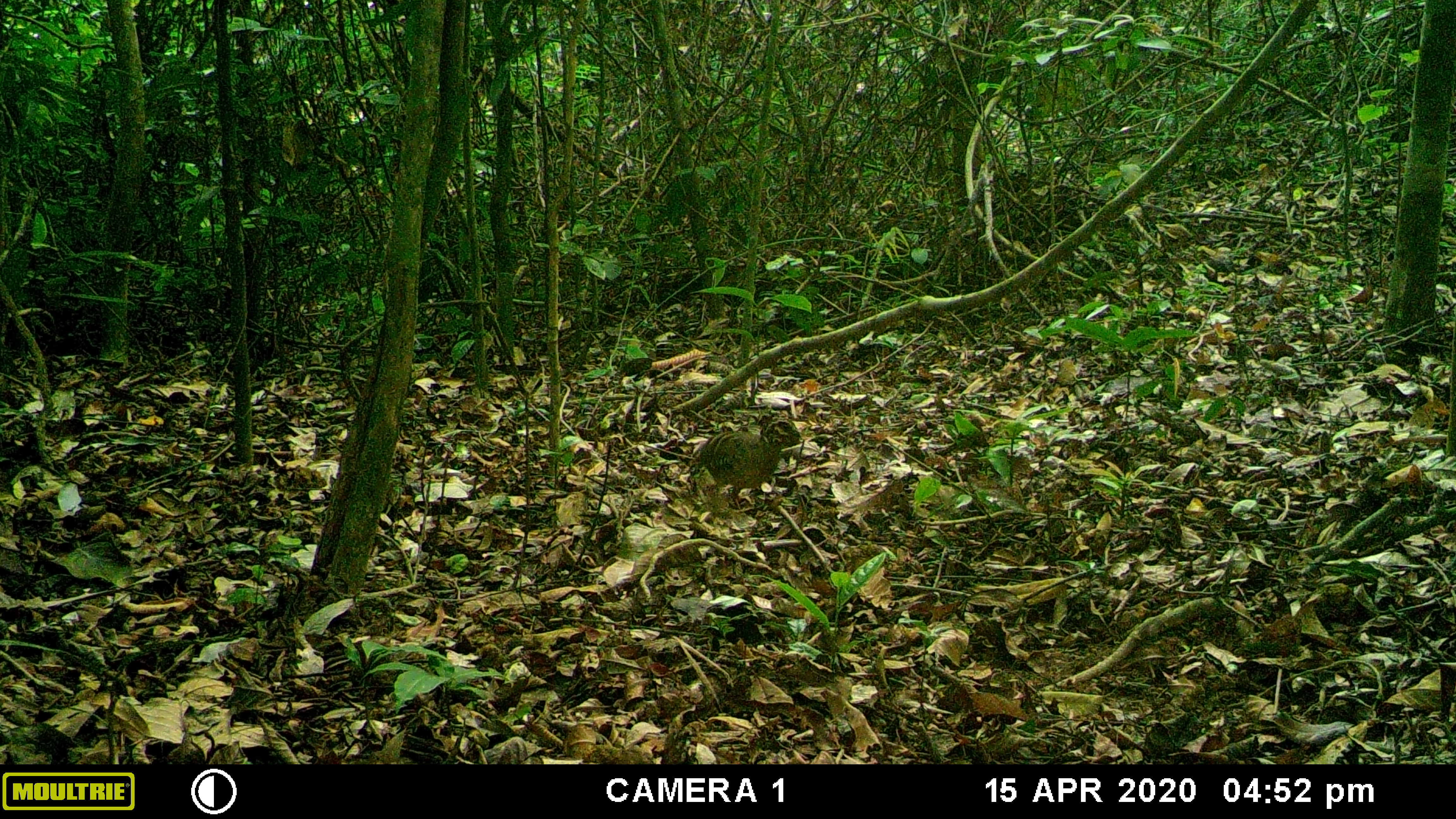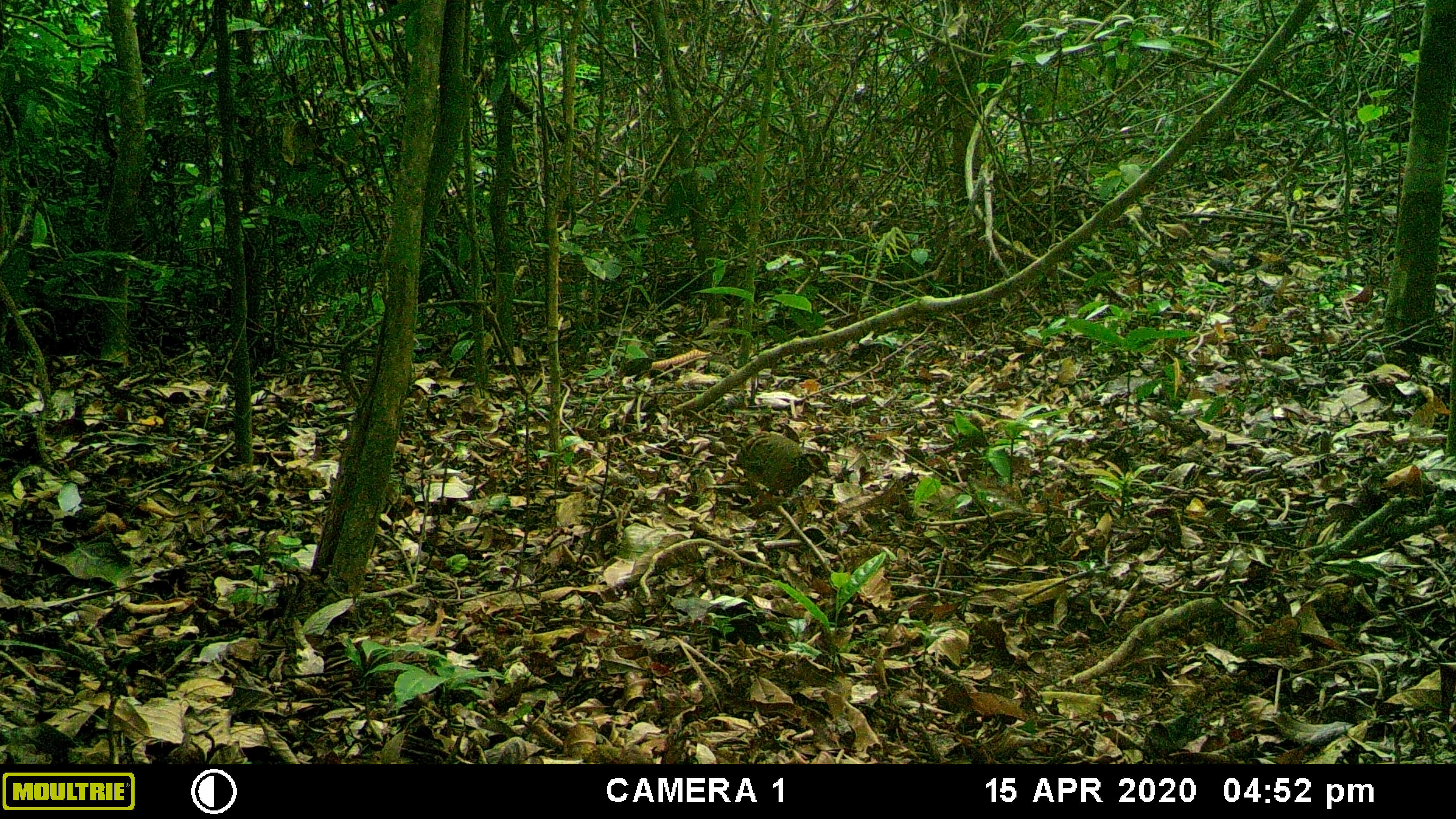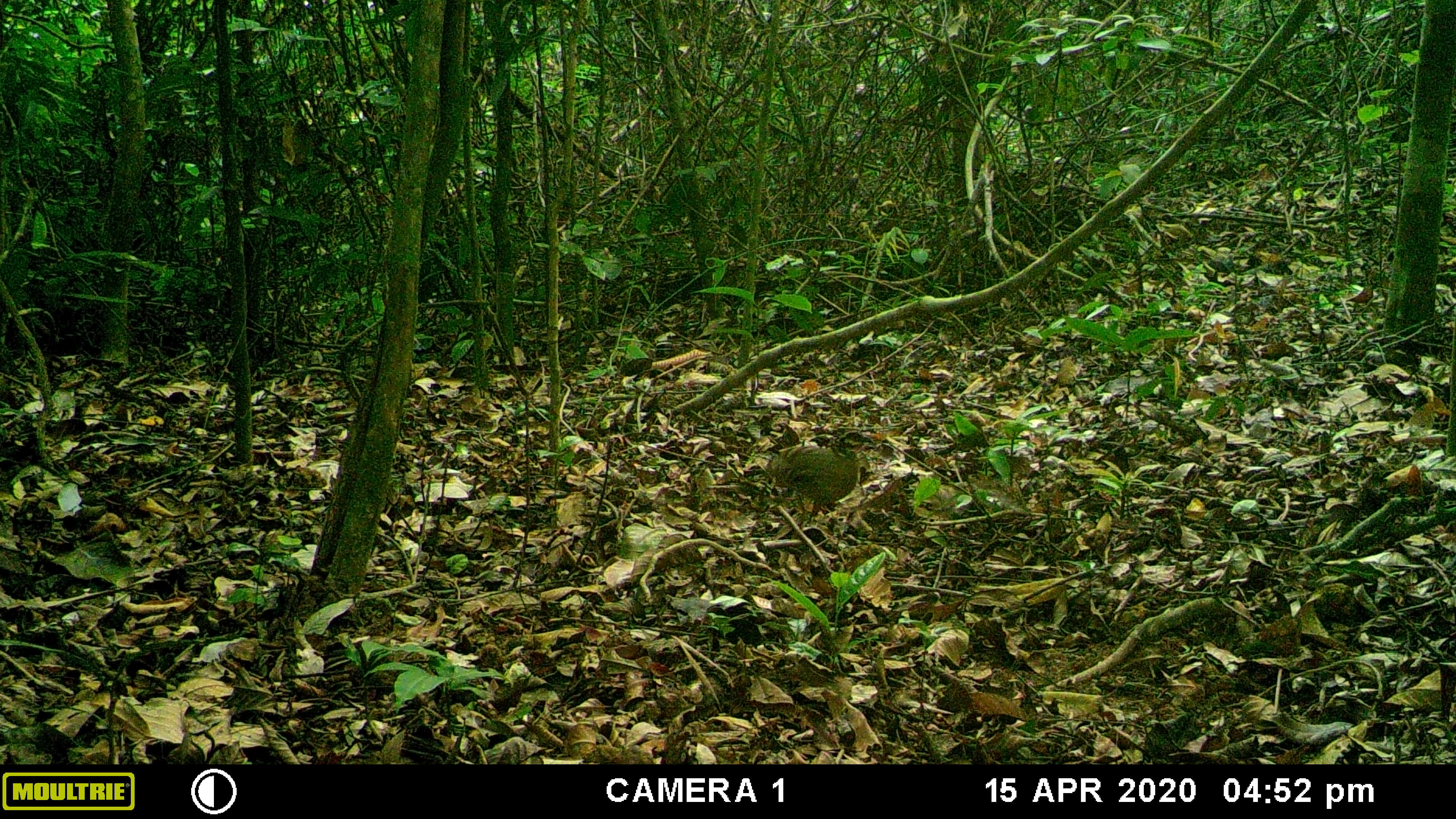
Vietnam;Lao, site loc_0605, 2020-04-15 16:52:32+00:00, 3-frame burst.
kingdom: Animalia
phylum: Chordata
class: Aves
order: Galliformes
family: Phasianidae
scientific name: Phasianidae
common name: partridge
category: unidentified partridge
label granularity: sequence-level